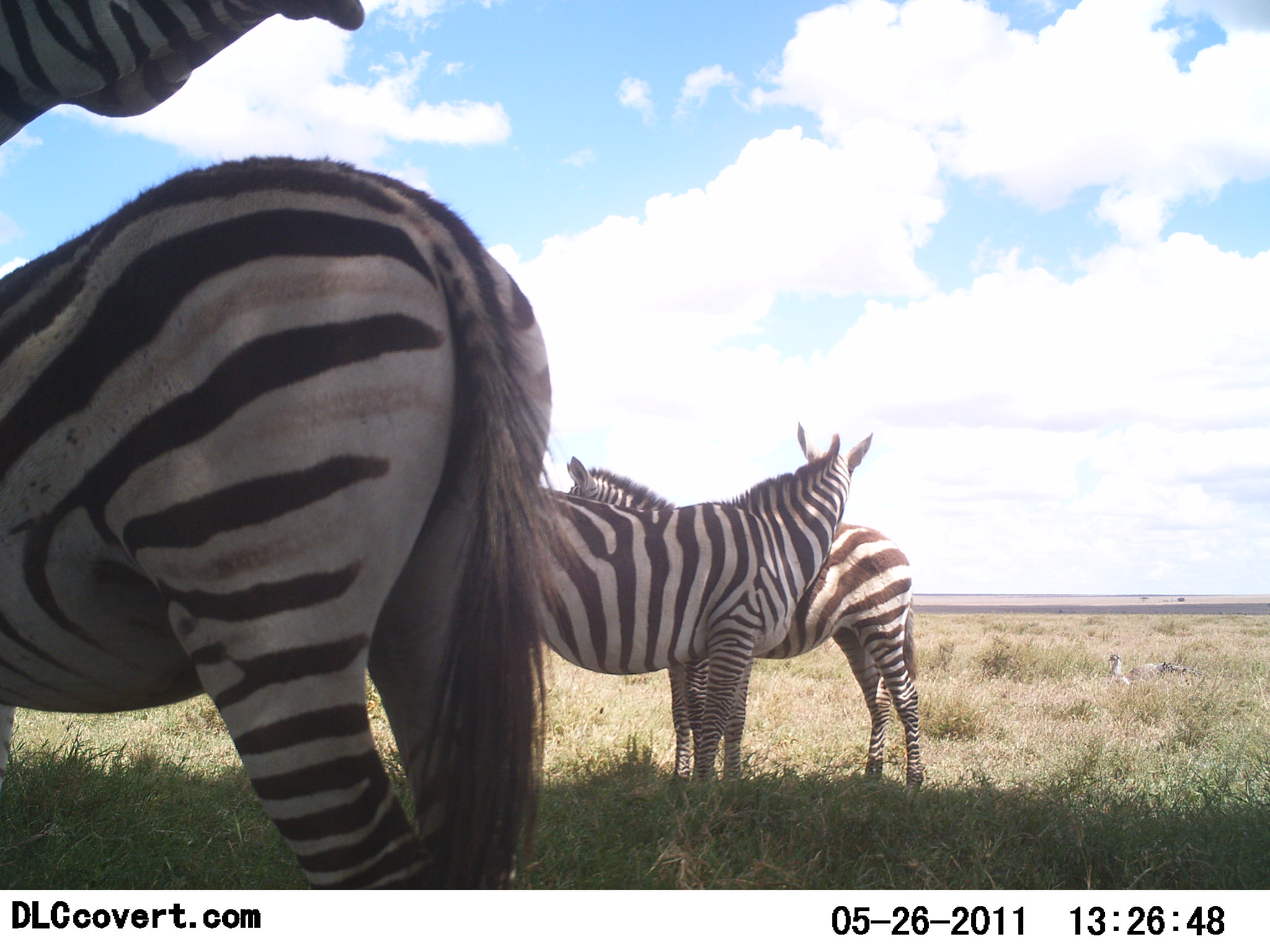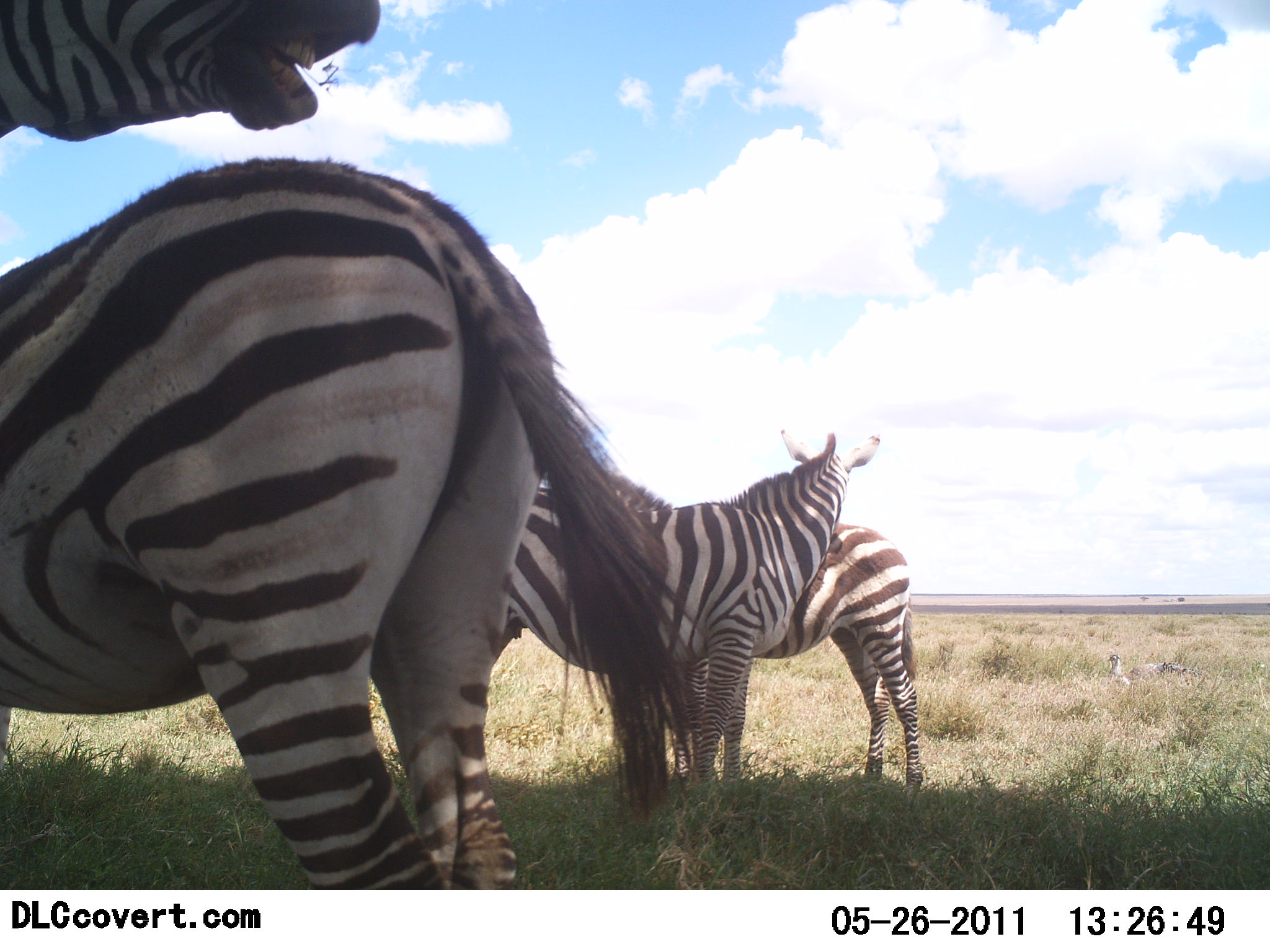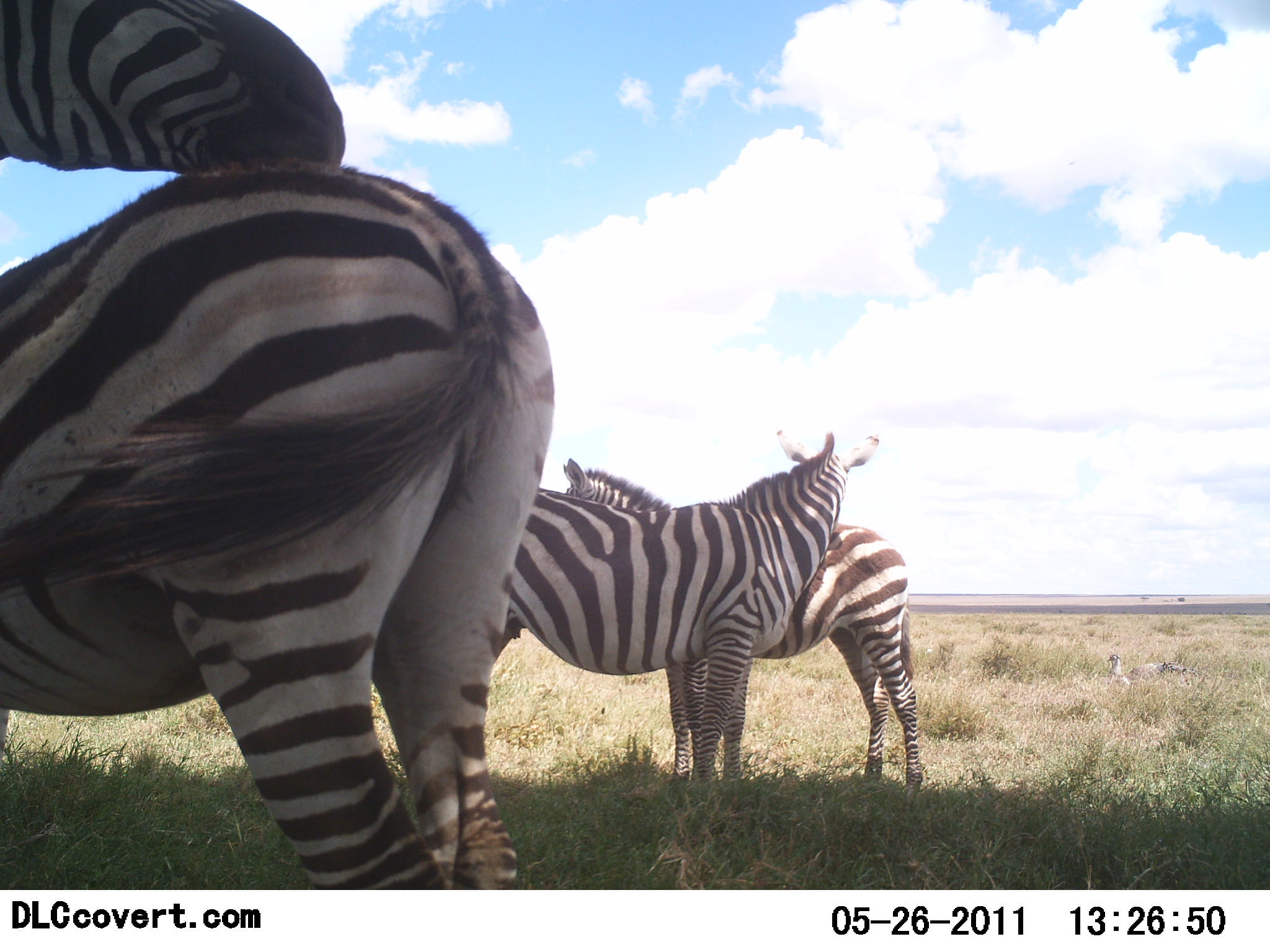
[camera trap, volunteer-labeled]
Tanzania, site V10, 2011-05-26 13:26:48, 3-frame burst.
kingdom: Animalia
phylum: Chordata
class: Mammalia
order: Perissodactyla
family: Equidae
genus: Equus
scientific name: Equus quagga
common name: plains zebra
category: zebra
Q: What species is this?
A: Zebra (plains zebra) (Equus quagga).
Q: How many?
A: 4.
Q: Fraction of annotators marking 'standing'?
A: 90%.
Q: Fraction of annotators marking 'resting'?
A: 10%.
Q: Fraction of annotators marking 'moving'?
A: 10%.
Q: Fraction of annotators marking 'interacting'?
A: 70%.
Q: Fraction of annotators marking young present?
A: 0%.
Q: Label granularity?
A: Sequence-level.